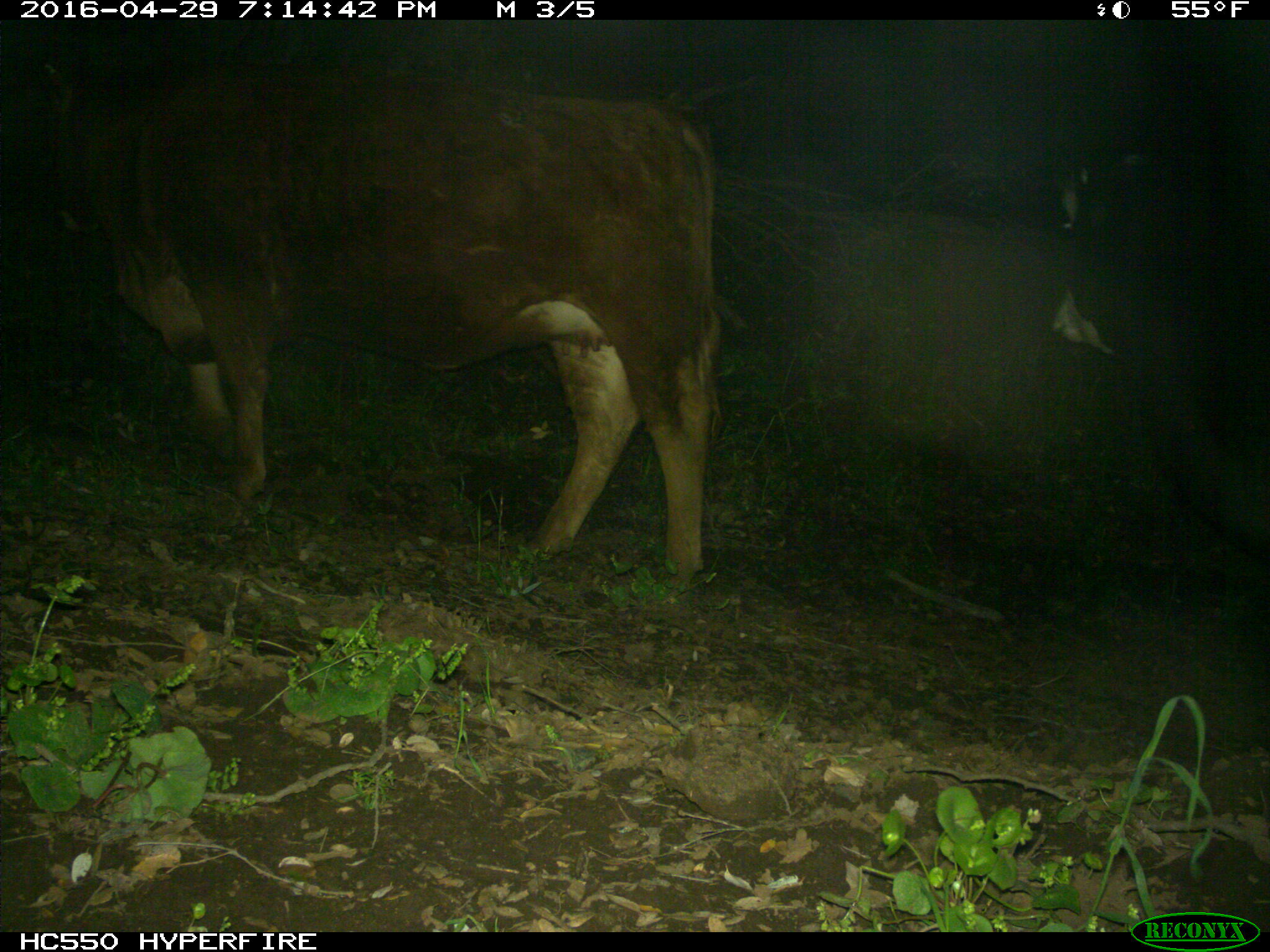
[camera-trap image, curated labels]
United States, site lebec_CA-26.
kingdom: Animalia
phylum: Chordata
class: Mammalia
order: Artiodactyla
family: Bovidae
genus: Bos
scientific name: Bos taurus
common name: domestic cow